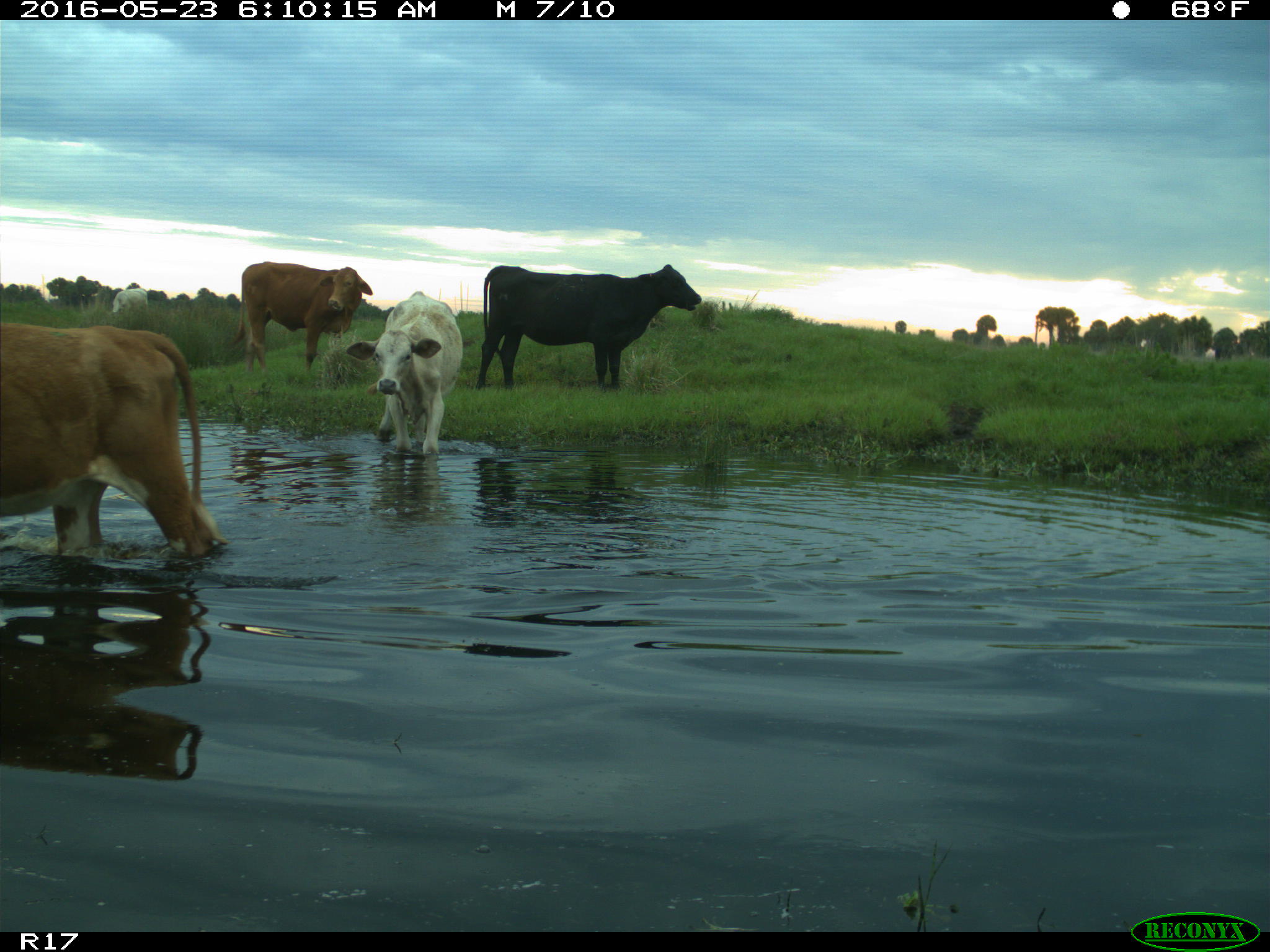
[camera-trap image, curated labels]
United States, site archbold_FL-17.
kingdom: Animalia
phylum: Chordata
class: Mammalia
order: Artiodactyla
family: Bovidae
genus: Bos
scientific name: Bos taurus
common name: domestic cow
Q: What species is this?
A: Bos taurus (domestic cow).